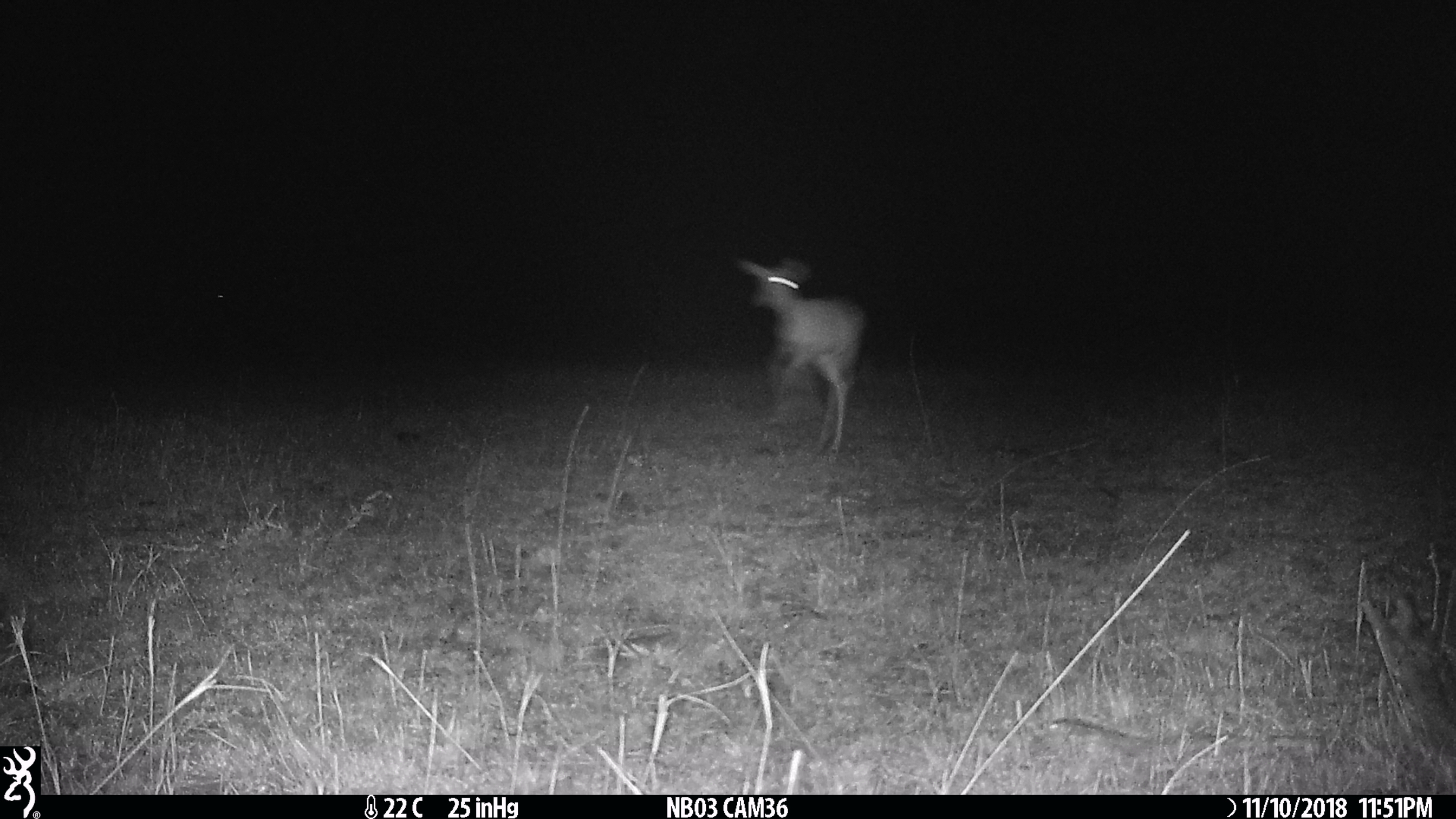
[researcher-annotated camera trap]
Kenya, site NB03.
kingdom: Animalia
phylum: Chordata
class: Mammalia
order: Artiodactyla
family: Bovidae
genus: Aepyceros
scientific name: Aepyceros melampus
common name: impala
Impala (Aepyceros melampus).